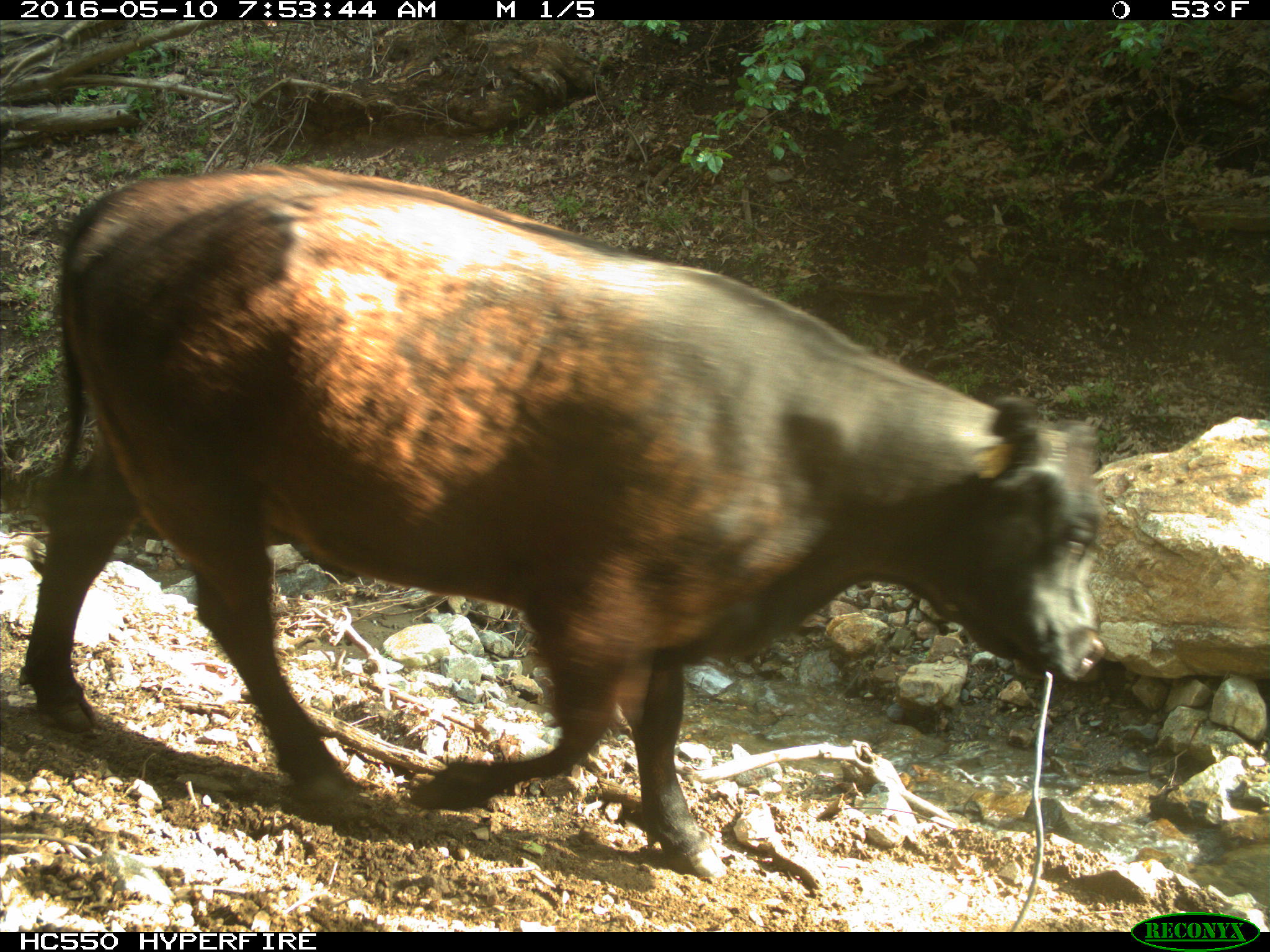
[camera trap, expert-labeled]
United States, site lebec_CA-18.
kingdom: Animalia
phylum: Chordata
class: Mammalia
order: Artiodactyla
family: Bovidae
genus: Bos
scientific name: Bos taurus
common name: domestic cow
Bos taurus (domestic cow).